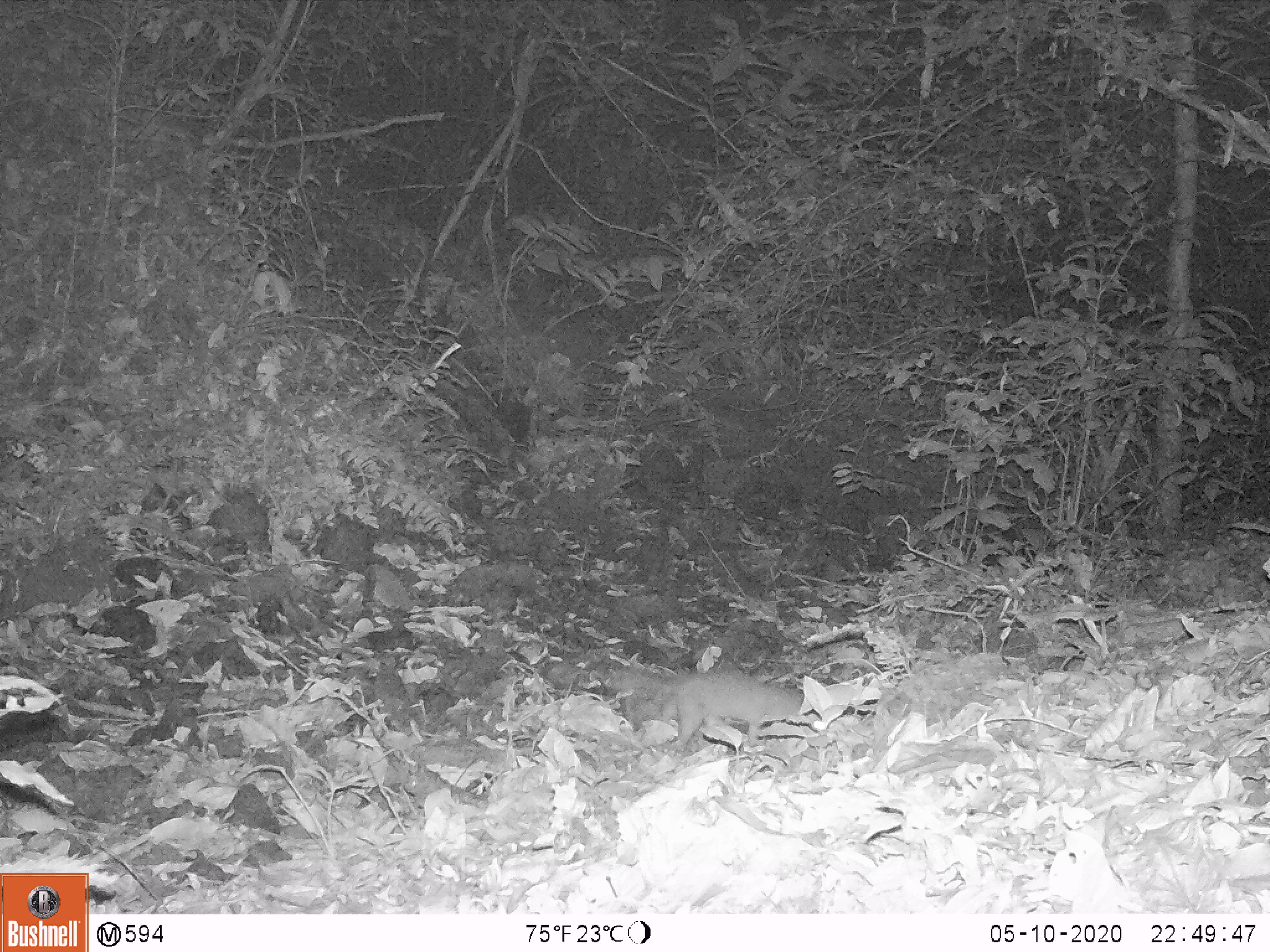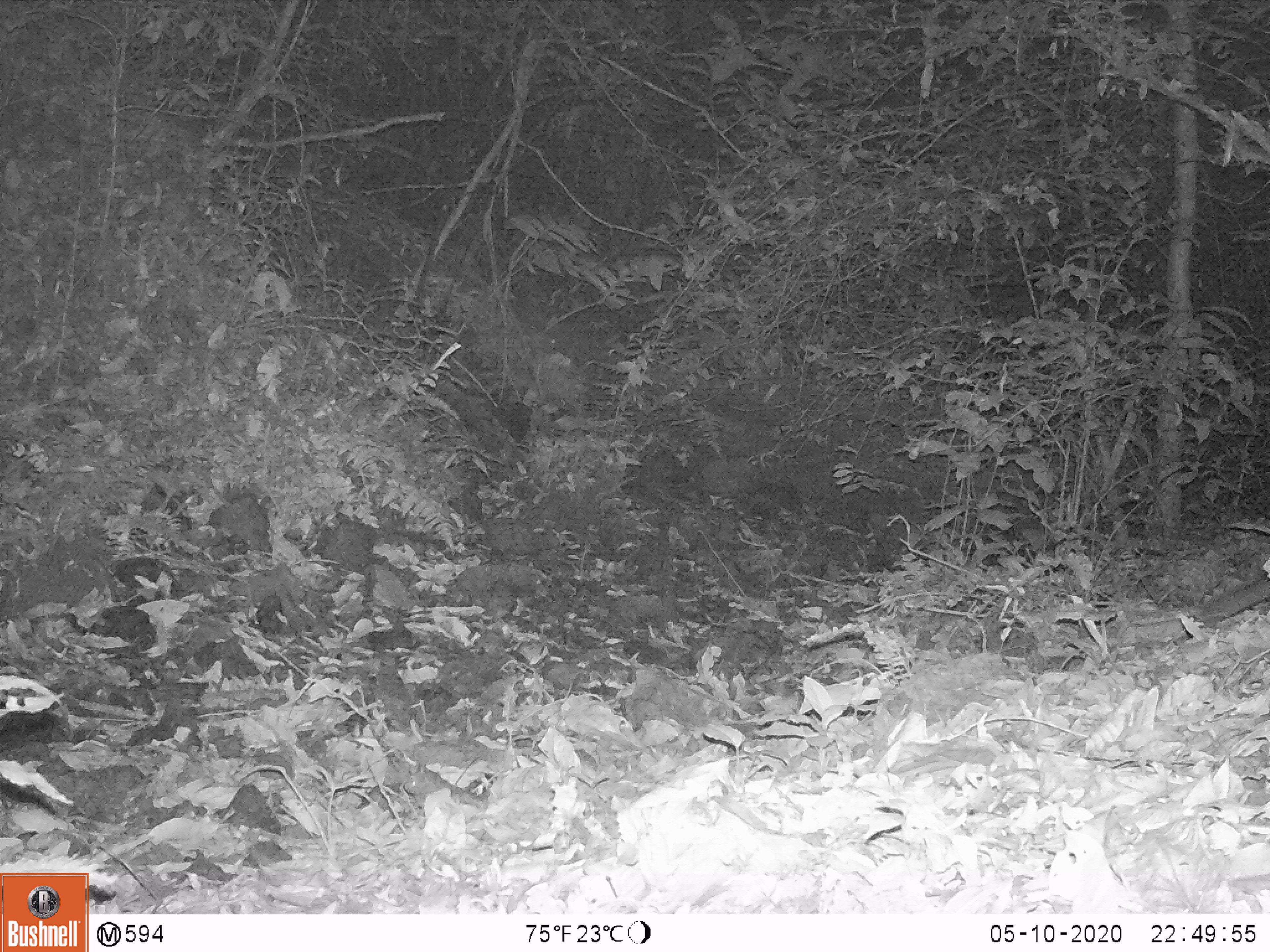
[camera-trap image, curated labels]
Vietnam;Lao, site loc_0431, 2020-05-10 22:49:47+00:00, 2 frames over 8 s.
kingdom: Animalia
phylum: Chordata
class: Mammalia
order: Carnivora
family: Mustelidae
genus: Melogale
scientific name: Melogale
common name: ferret badger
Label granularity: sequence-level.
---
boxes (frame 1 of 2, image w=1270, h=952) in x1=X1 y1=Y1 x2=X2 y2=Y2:
ferret badger: x1=610 y1=671 x2=804 y2=750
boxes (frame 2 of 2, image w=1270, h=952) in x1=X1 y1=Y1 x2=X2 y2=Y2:
ferret badger: x1=1199 y1=575 x2=1270 y2=627